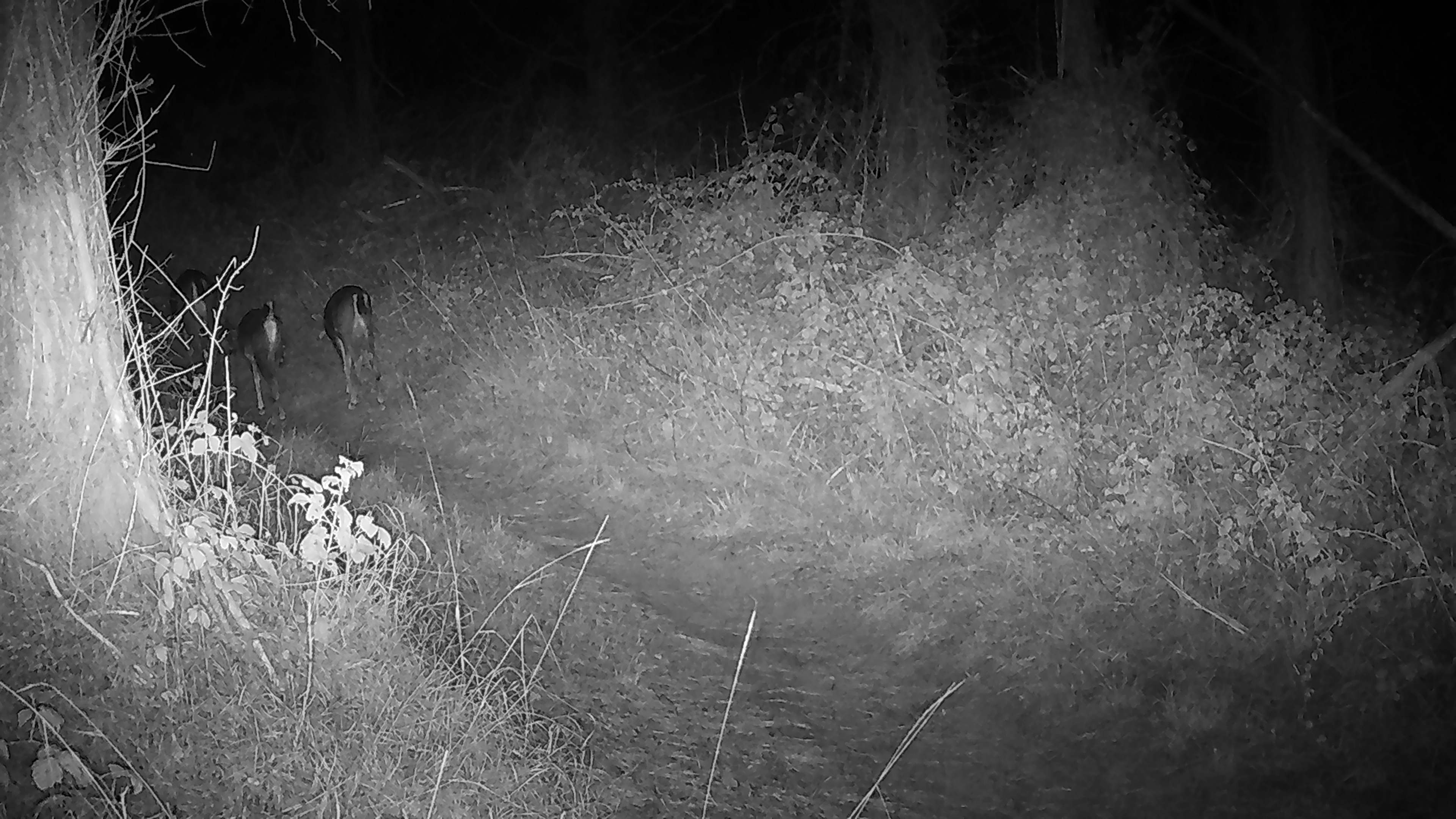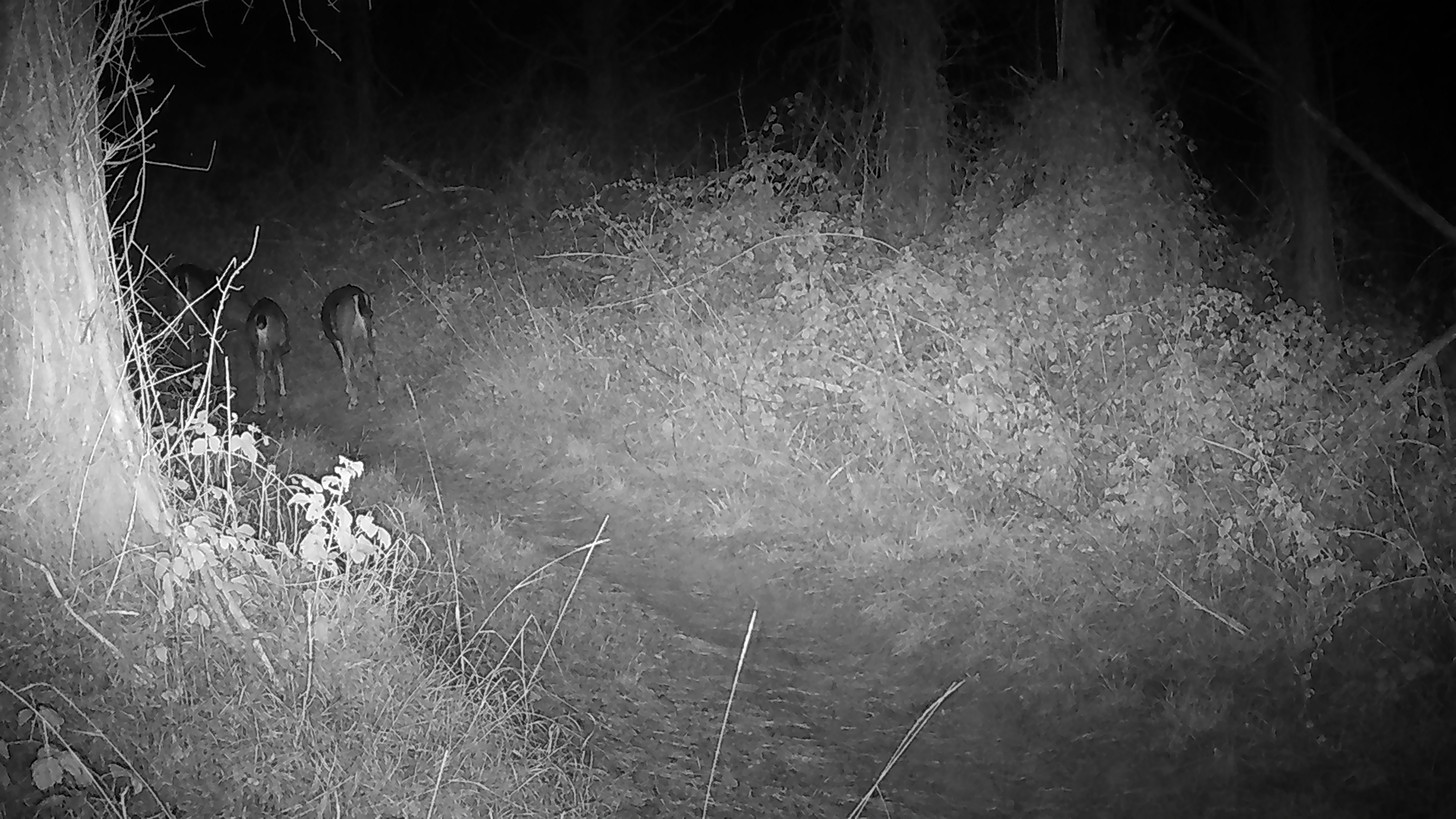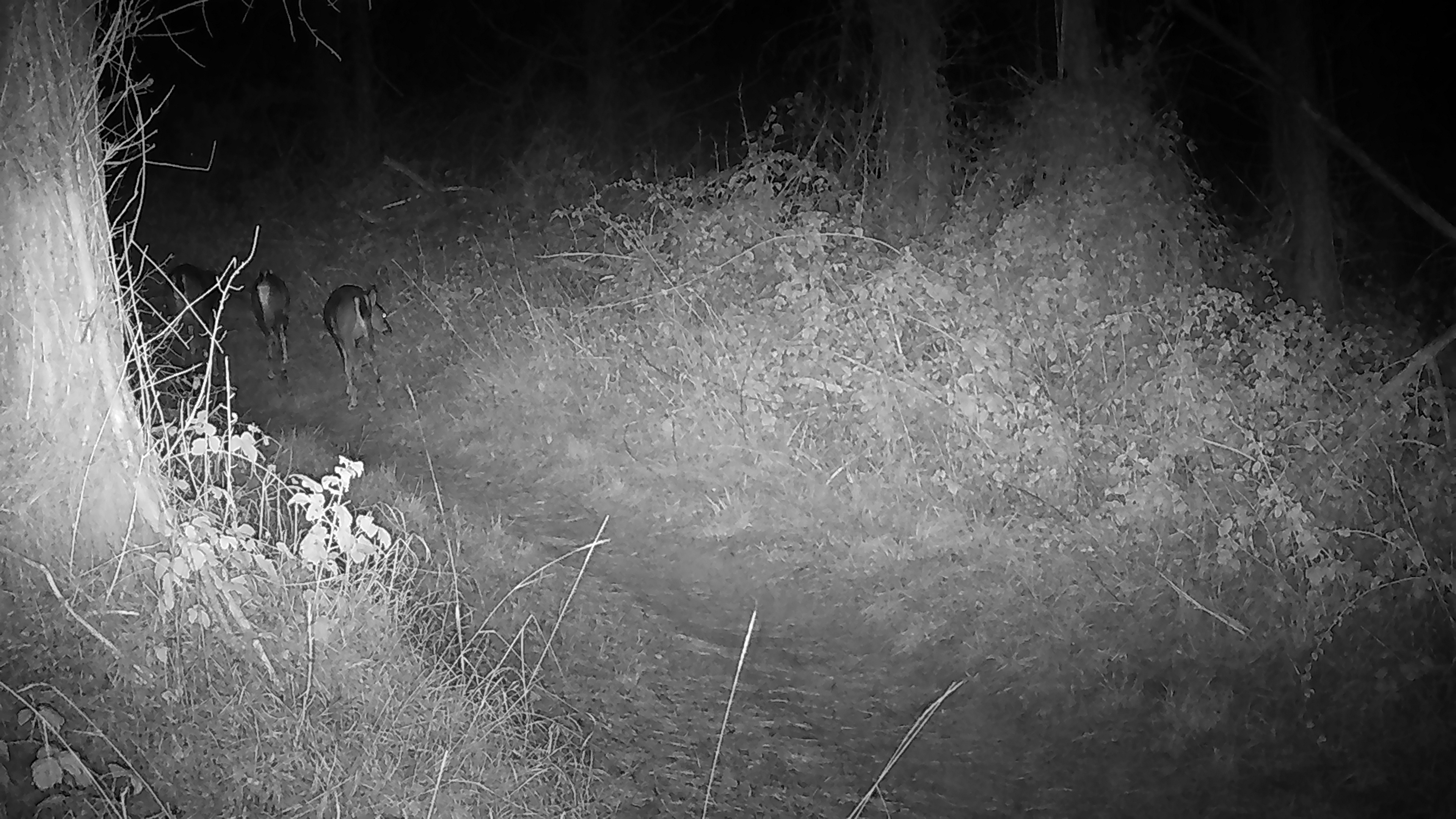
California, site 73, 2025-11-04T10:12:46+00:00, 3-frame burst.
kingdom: Animalia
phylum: Chordata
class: Mammalia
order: Artiodactyla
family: Cervidae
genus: Odocoileus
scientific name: Odocoileus hemionus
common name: mule deer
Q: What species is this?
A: Mule deer (Odocoileus hemionus).